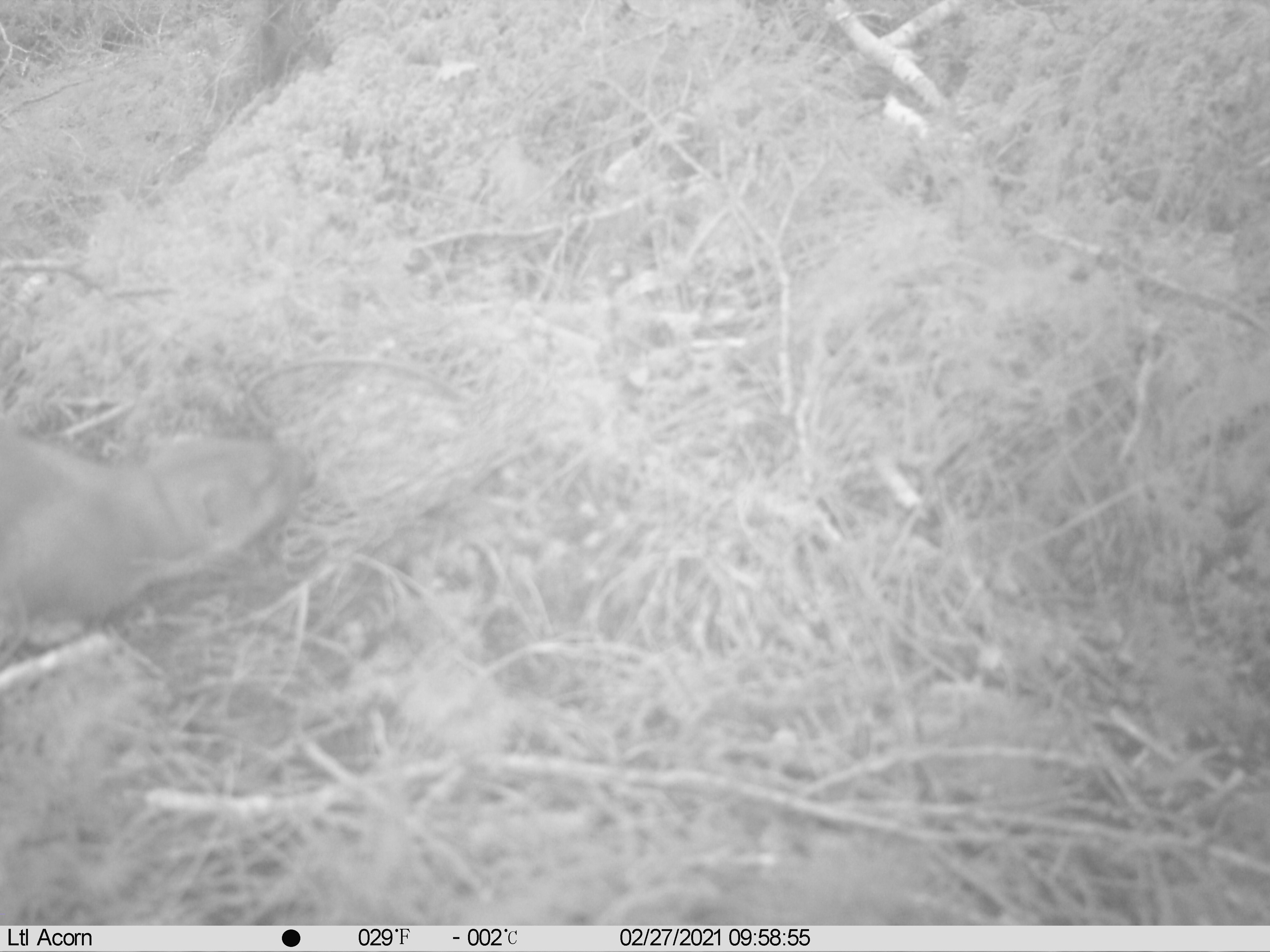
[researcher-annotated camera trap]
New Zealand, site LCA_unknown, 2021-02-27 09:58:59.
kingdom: Animalia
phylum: Chordata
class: Mammalia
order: Carnivora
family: Mustelidae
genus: Mustela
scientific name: Mustela erminea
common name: stoat